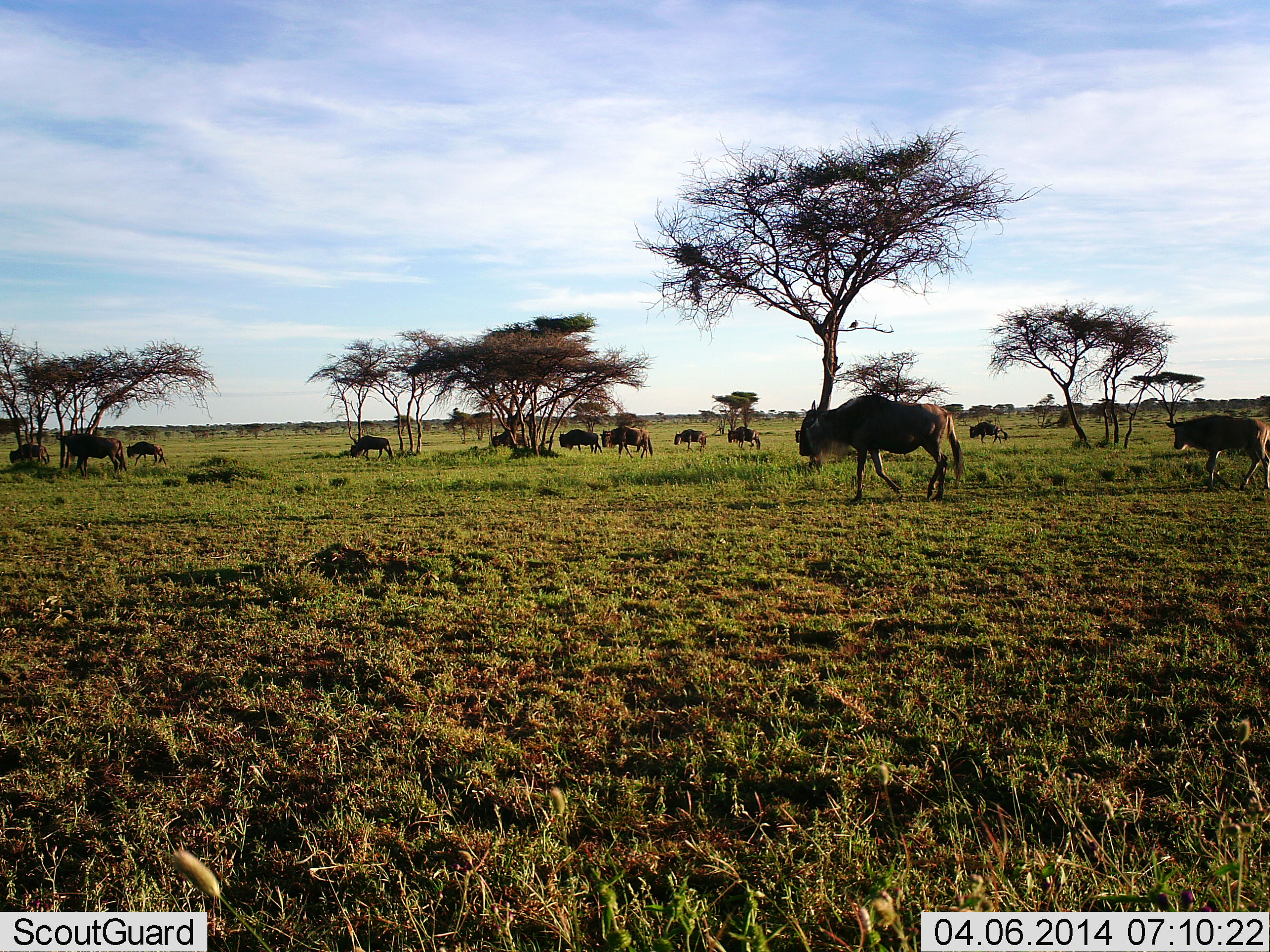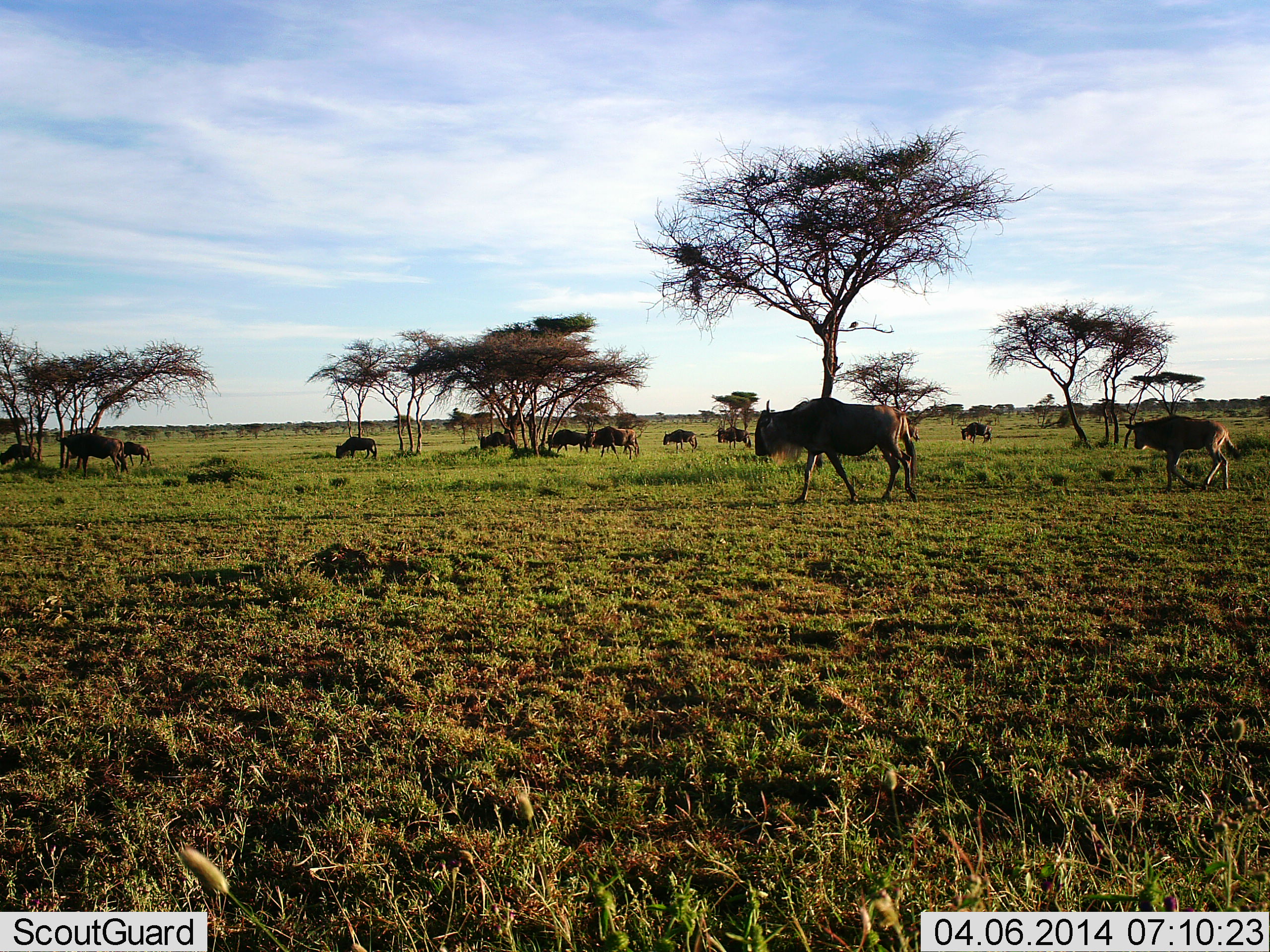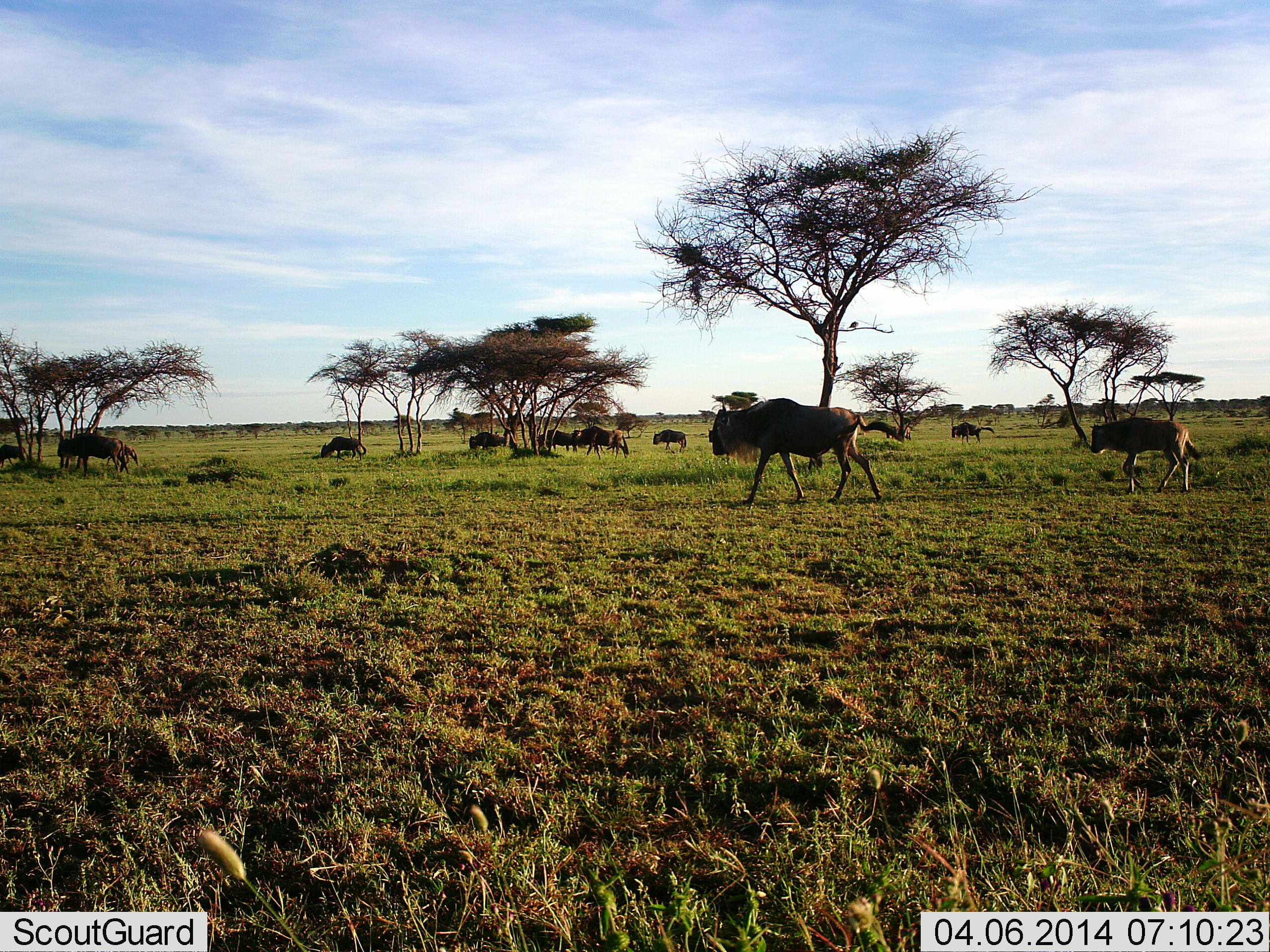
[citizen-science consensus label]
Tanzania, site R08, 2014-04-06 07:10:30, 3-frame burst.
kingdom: Animalia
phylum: Chordata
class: Mammalia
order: Artiodactyla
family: Bovidae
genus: Connochaetes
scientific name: Connochaetes taurinus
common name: blue wildebeest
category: wildebeest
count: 11-50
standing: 0%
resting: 0%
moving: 100%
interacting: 0%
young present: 36%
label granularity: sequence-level